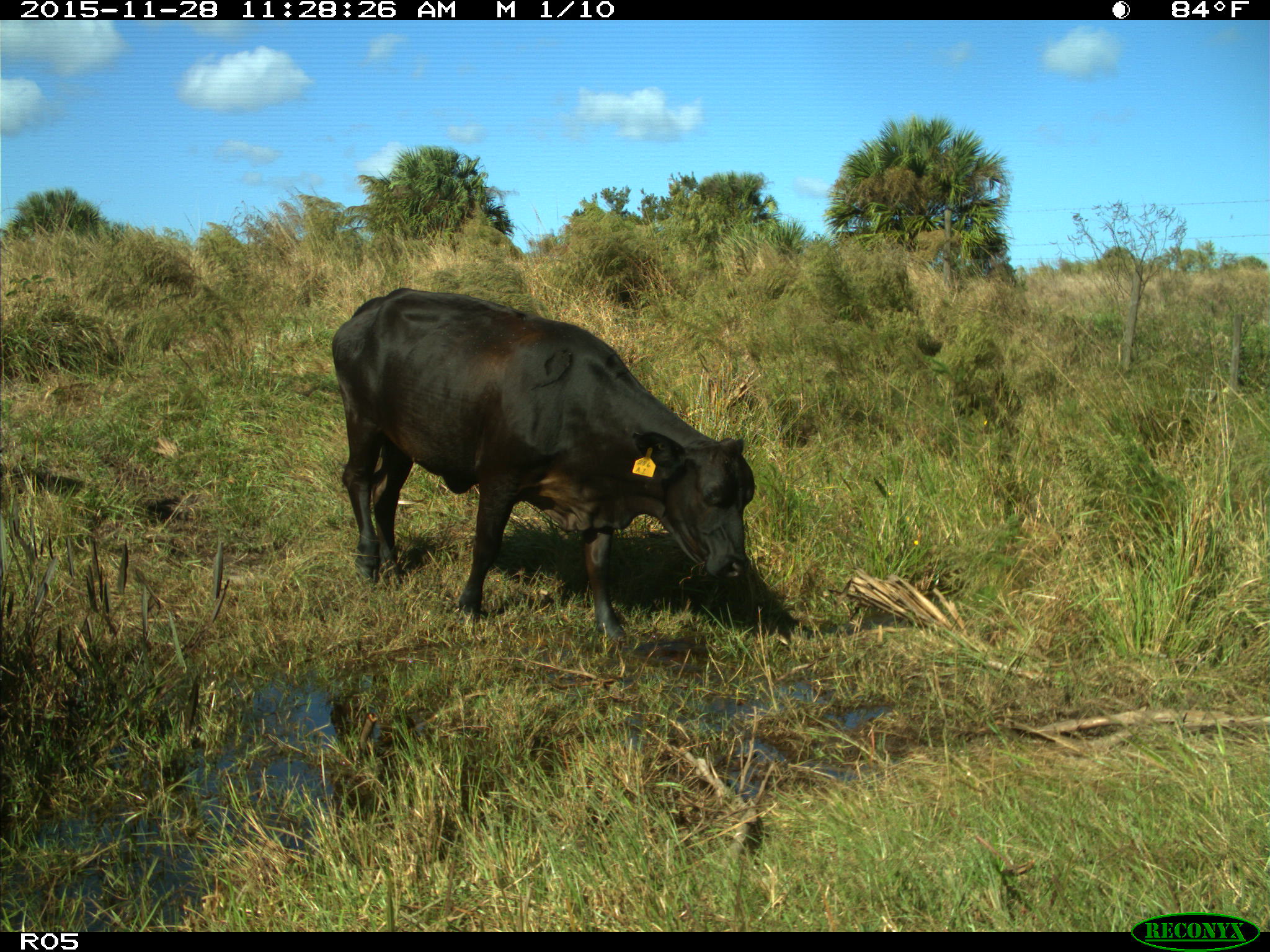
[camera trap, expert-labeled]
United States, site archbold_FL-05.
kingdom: Animalia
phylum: Chordata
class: Mammalia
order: Artiodactyla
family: Bovidae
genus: Bos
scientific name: Bos taurus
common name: domestic cow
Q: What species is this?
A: Bos taurus (domestic cow).